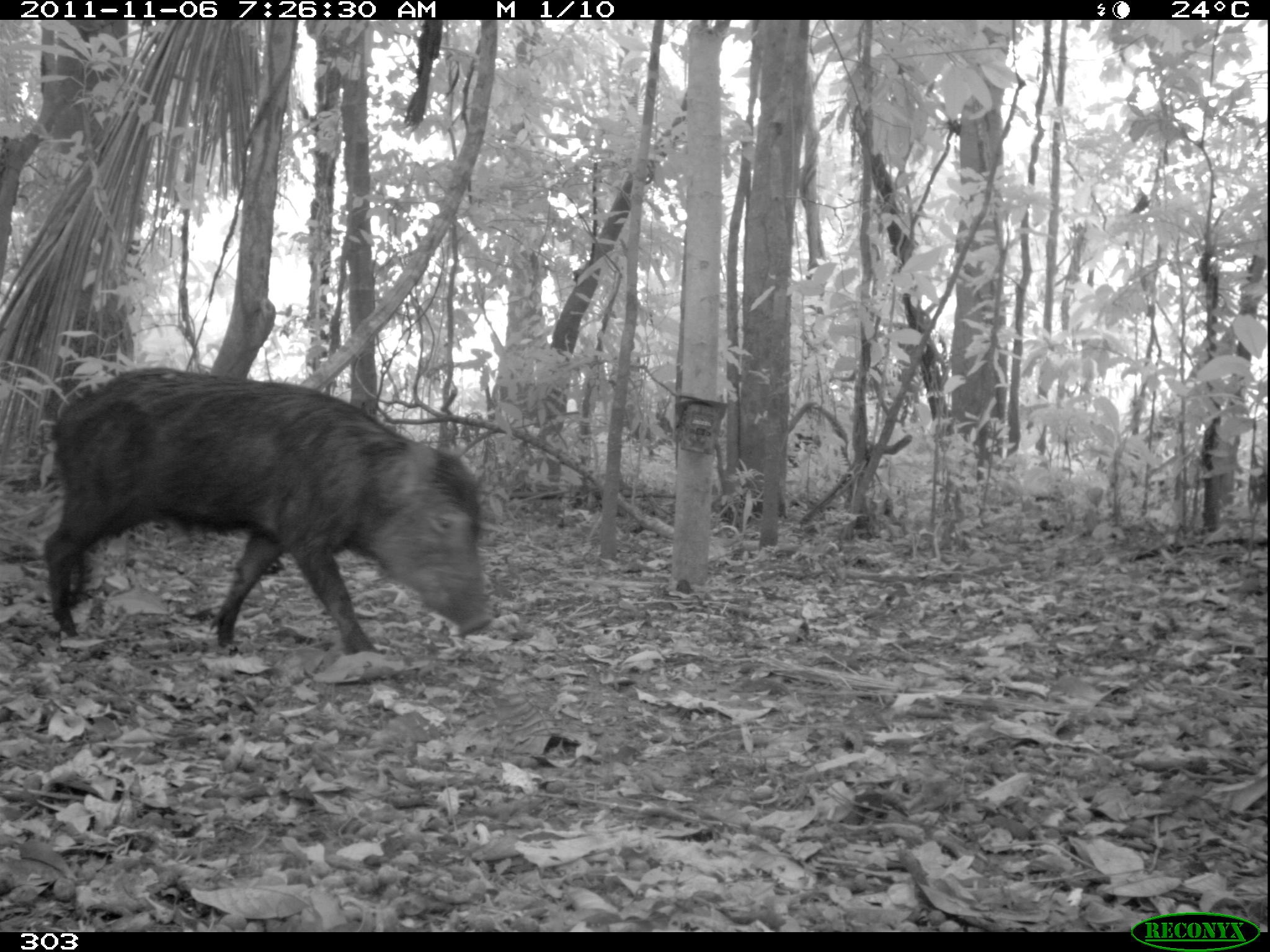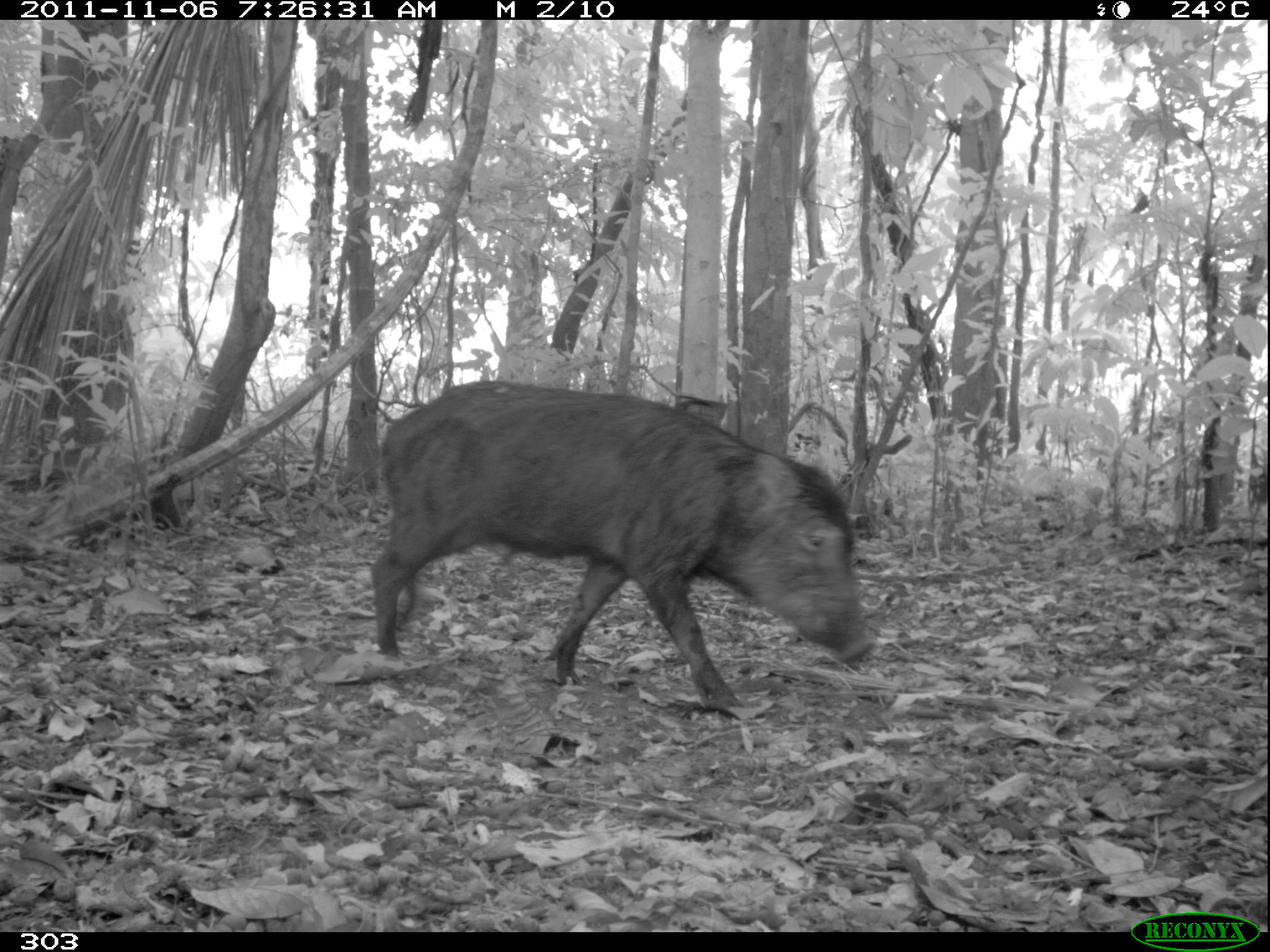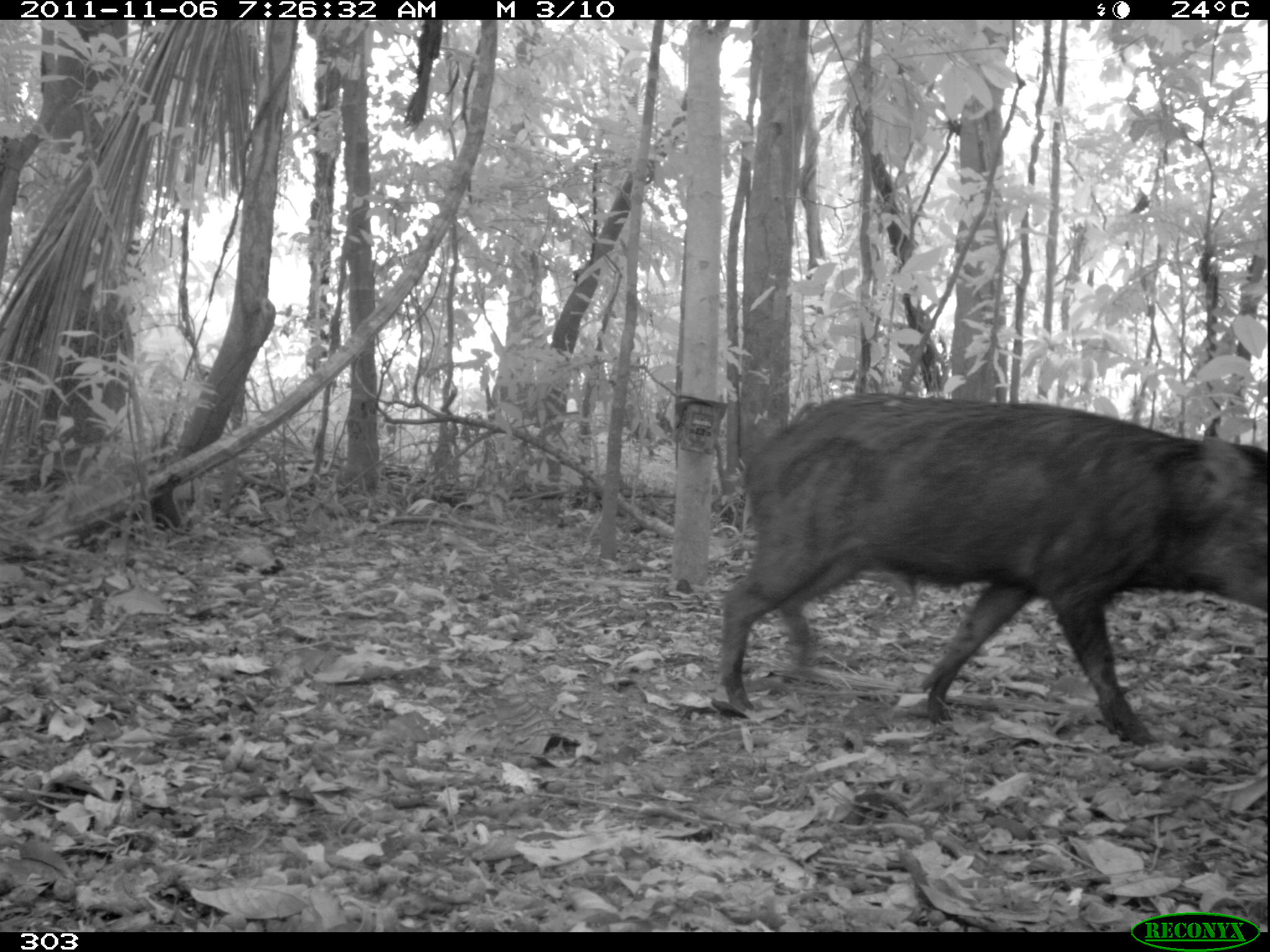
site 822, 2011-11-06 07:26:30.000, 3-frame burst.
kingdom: Animalia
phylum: Chordata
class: Mammalia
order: Artiodactyla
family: Tayassuidae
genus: Tayassu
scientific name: Tayassu pecari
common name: white-lipped peccary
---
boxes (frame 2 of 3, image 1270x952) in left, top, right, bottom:
tayassu pecari: 366, 376, 872, 711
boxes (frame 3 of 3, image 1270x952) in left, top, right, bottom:
tayassu pecari: 712, 387, 1269, 744